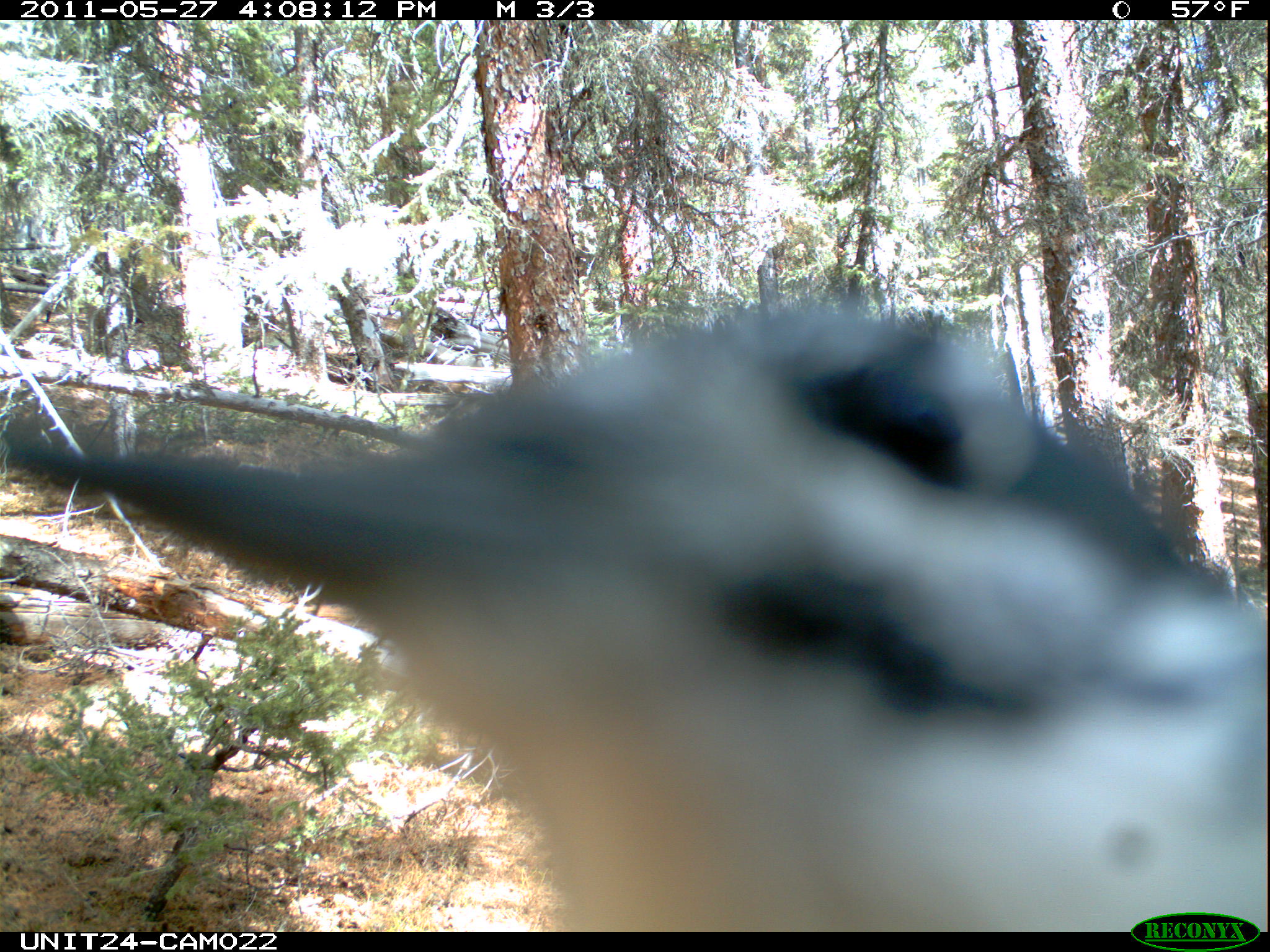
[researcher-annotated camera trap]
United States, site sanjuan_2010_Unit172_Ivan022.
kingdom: Animalia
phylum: Chordata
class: Aves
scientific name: Aves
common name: birds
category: unidentified bird